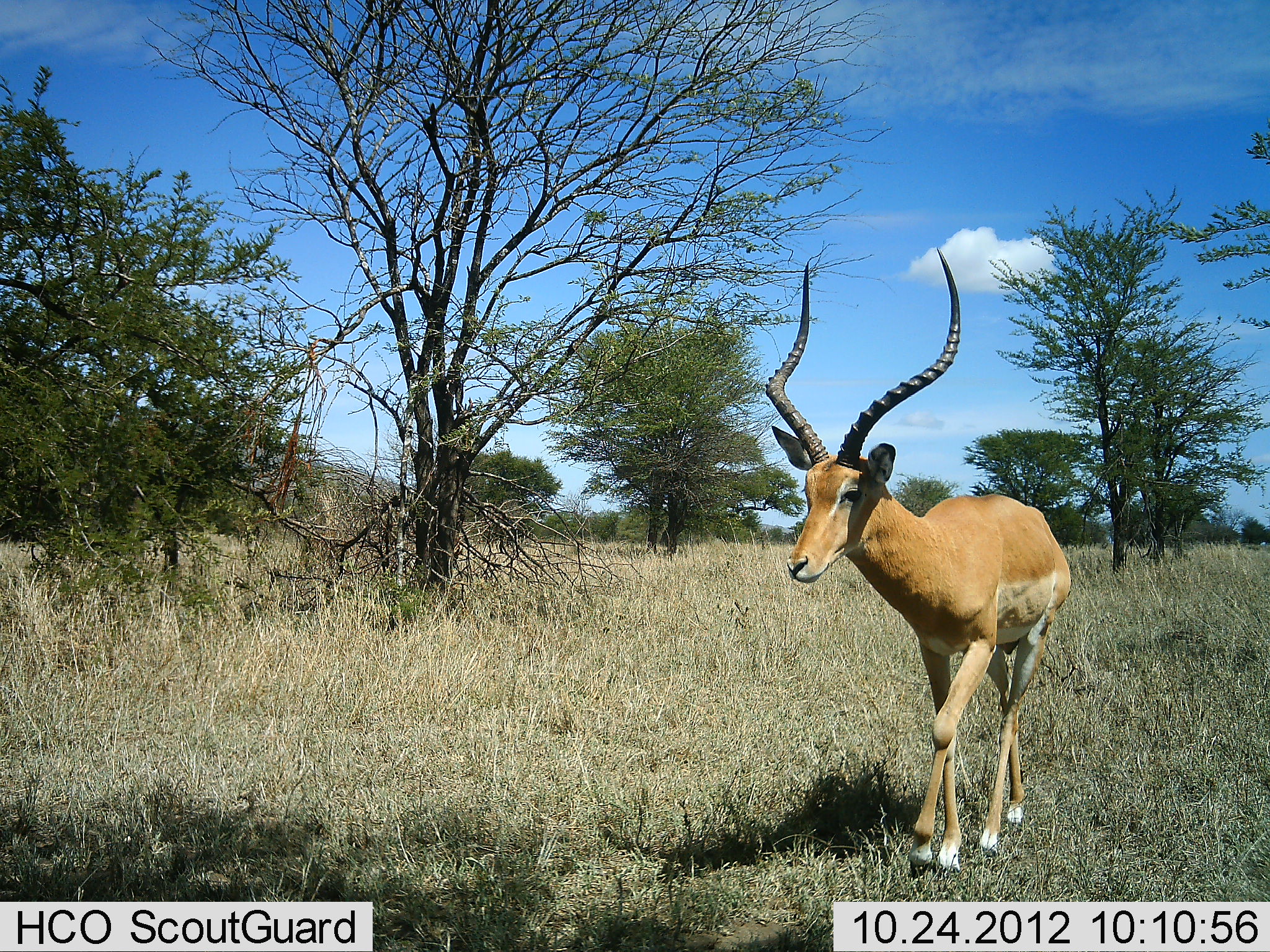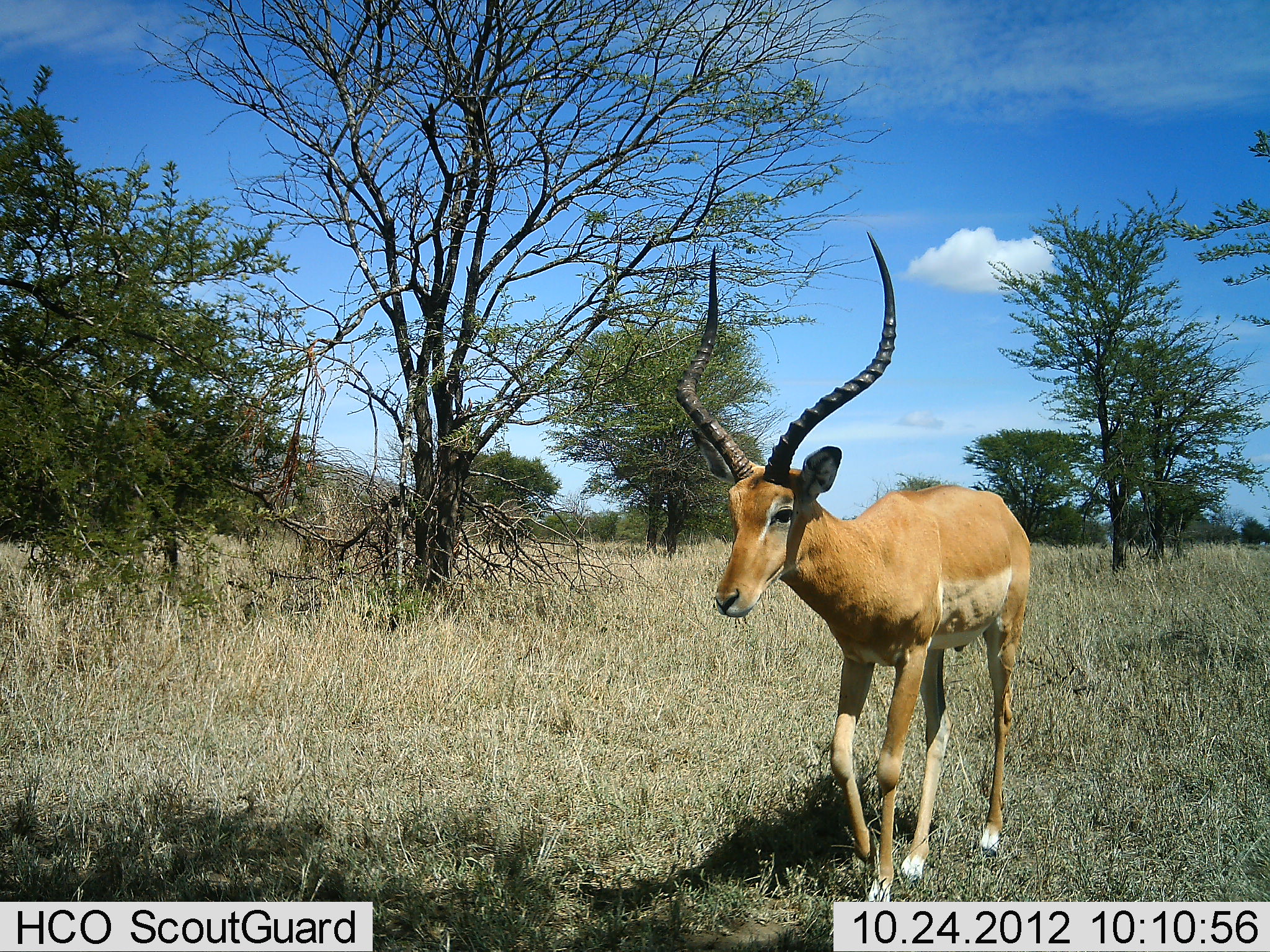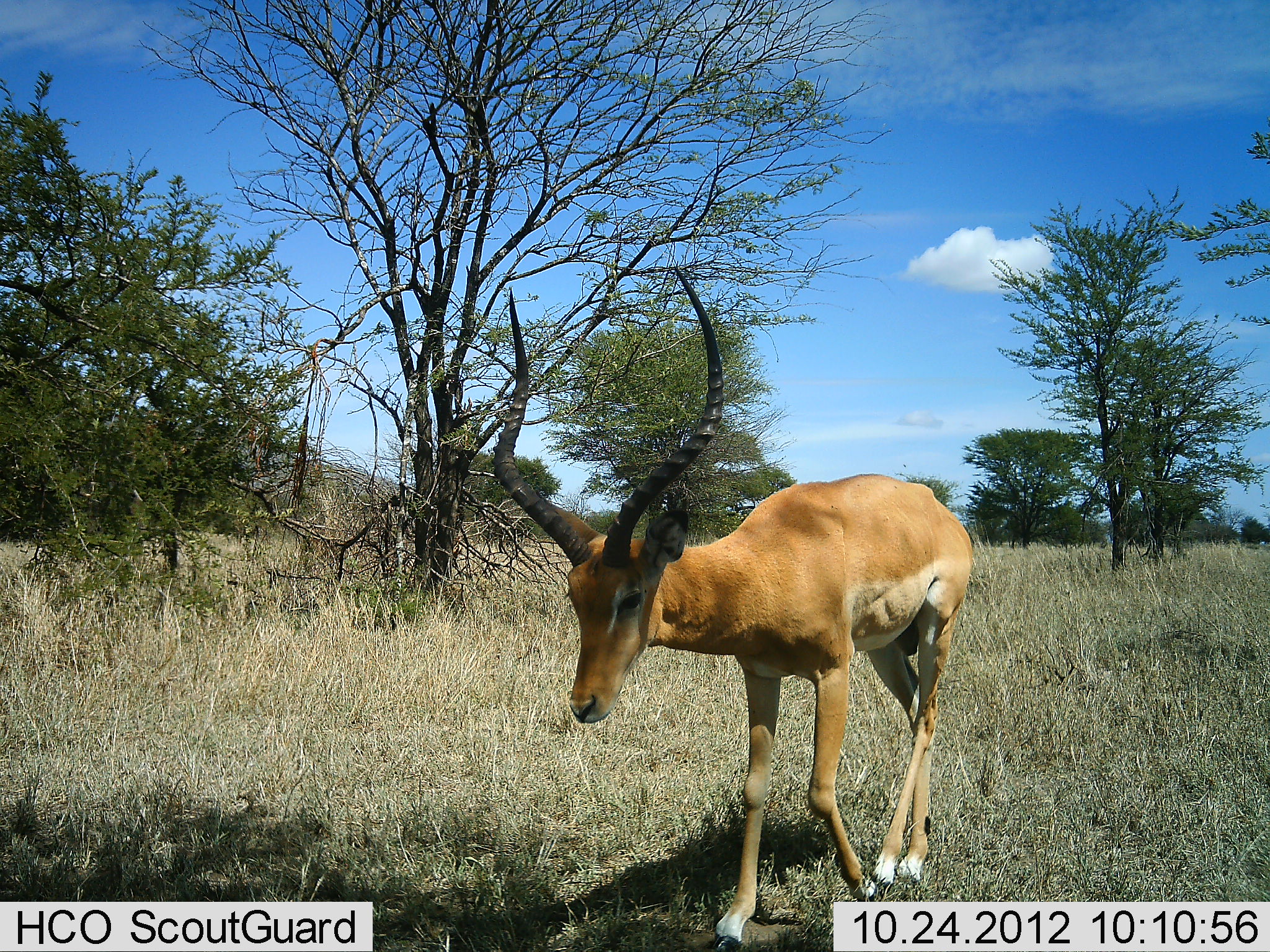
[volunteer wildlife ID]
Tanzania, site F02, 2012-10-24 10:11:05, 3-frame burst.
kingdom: Animalia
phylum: Chordata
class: Mammalia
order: Artiodactyla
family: Bovidae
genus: Aepyceros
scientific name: Aepyceros melampus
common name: impala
Impala (Aepyceros melampus), count 1. Behavior (volunteer vote fractions): standing 10%, resting 0%, moving 90%, interacting 0%. Young present (vote fraction): 0%. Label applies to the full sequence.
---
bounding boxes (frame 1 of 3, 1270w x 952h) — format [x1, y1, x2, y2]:
animal: [764, 246, 1075, 878]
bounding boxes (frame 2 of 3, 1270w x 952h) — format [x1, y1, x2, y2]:
animal: [674, 231, 1034, 903]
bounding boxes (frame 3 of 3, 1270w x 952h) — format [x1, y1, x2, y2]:
animal: [491, 263, 975, 952]